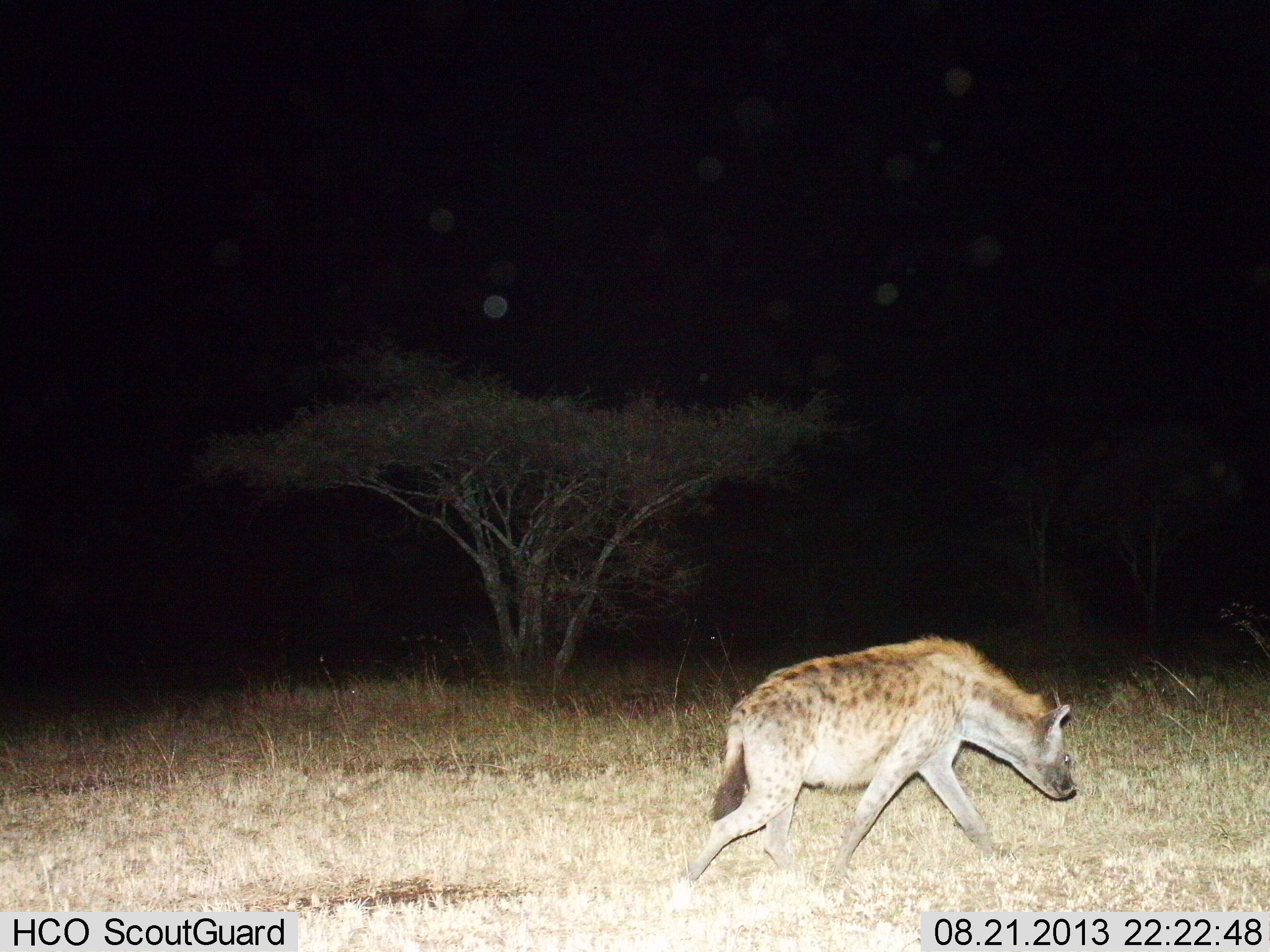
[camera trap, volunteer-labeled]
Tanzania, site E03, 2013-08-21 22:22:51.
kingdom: Animalia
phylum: Chordata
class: Mammalia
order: Carnivora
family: Hyaenidae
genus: Crocuta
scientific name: Crocuta crocuta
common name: spotted hyena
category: hyenaspotted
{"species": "hyenaspotted (spotted hyena) (Crocuta crocuta)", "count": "1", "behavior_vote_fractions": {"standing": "15%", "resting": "0%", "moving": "92%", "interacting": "0%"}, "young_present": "0%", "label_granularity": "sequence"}